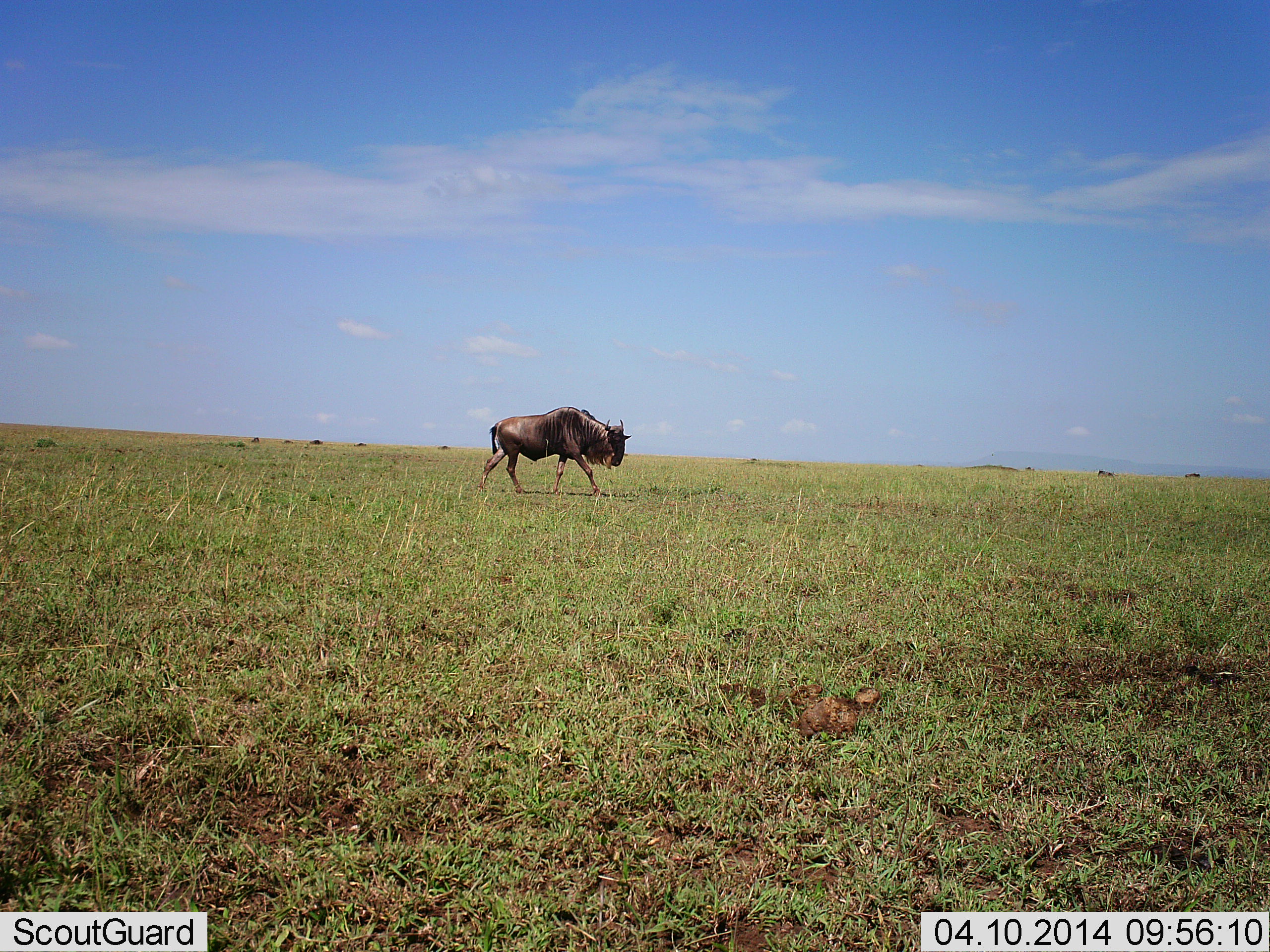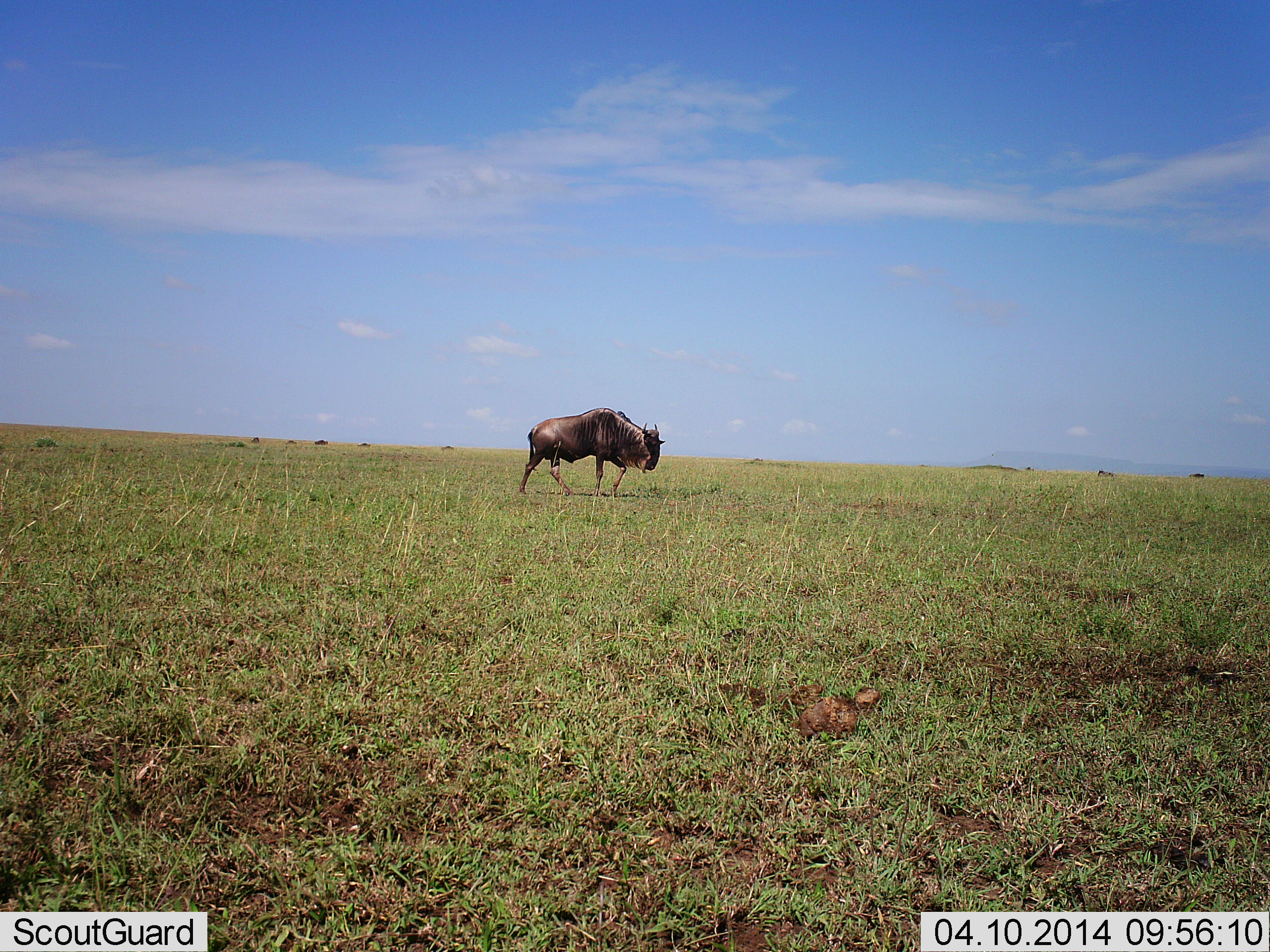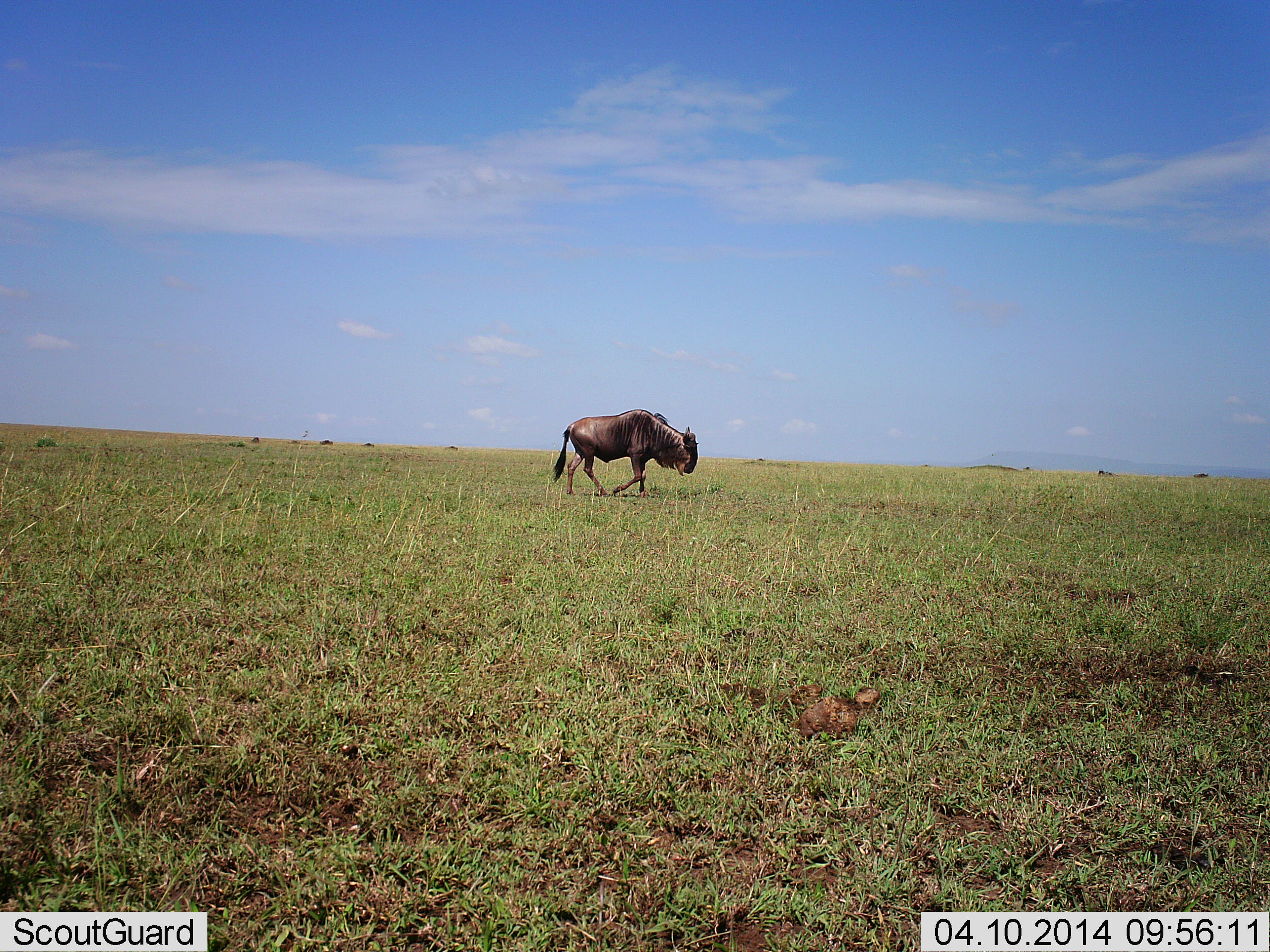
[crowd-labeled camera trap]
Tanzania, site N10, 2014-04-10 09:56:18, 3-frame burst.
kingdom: Animalia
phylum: Chordata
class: Mammalia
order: Artiodactyla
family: Bovidae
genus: Connochaetes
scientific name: Connochaetes taurinus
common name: blue wildebeest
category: wildebeest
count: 1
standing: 10%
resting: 0%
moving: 100%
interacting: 0%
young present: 0%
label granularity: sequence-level